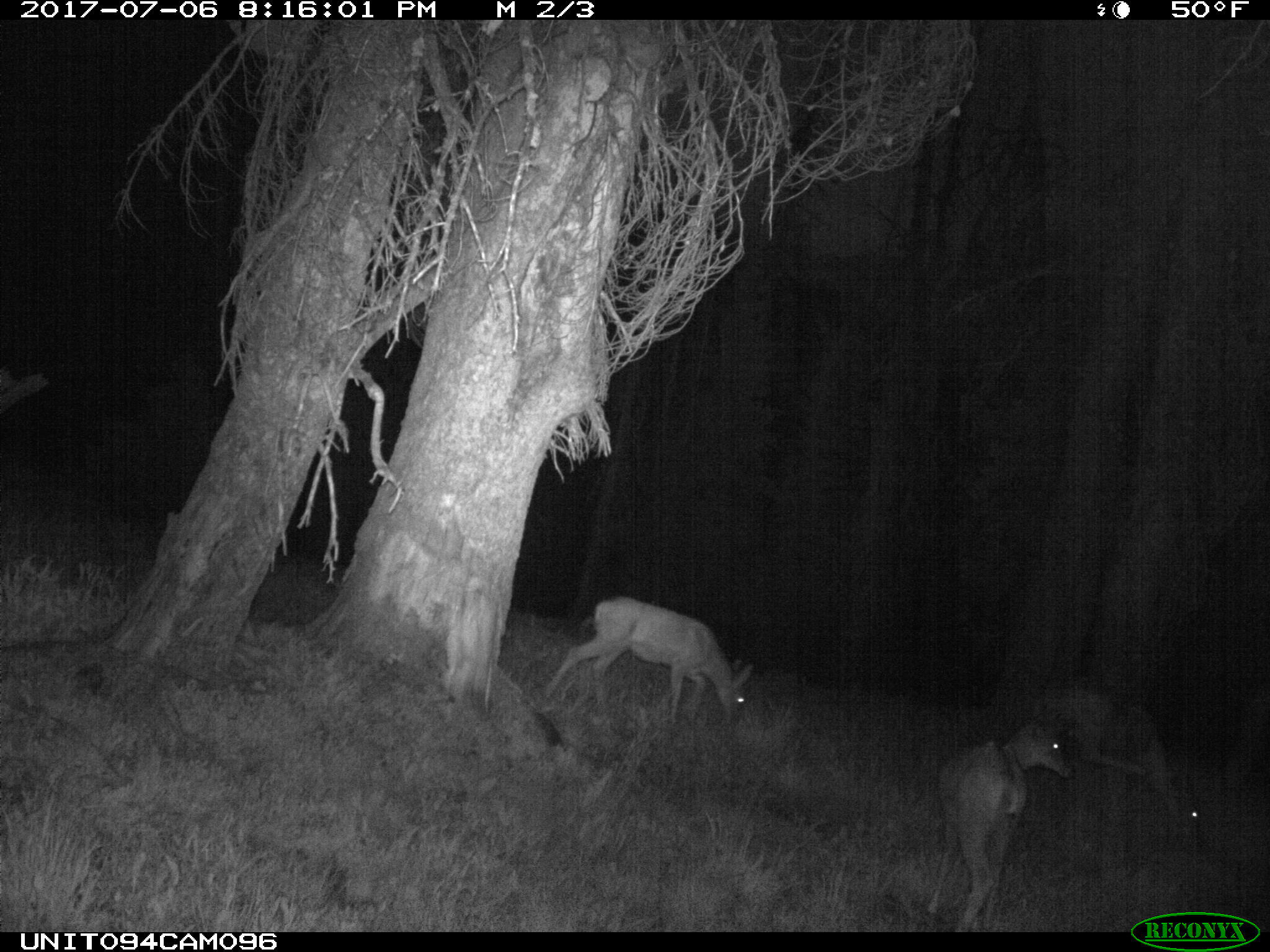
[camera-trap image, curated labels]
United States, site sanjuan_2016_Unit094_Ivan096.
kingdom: Animalia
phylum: Chordata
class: Mammalia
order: Artiodactyla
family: Cervidae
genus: Odocoileus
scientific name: Odocoileus hemionus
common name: mule deer